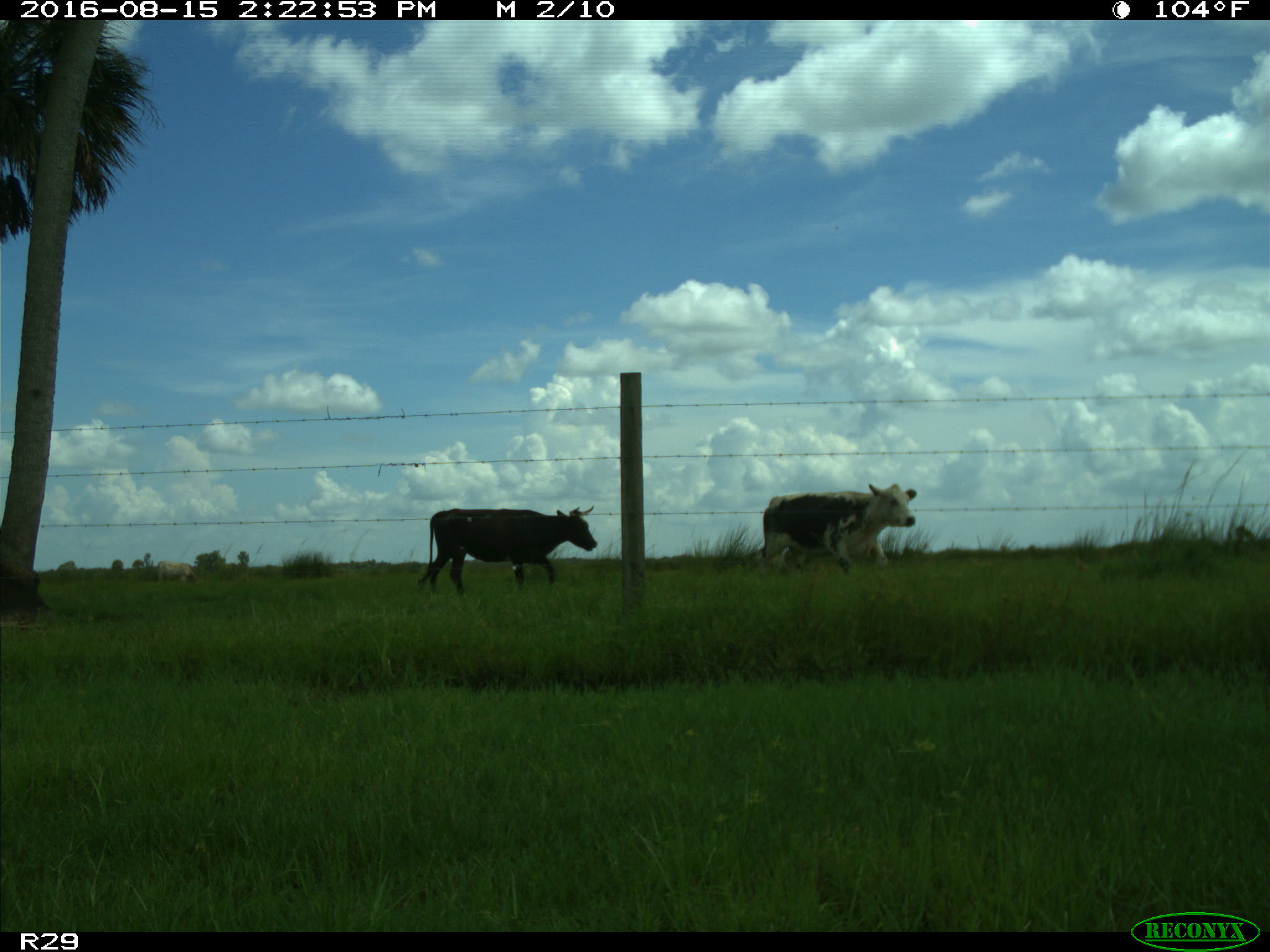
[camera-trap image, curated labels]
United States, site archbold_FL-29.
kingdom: Animalia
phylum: Chordata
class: Mammalia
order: Artiodactyla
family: Bovidae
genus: Bos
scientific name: Bos taurus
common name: domestic cow